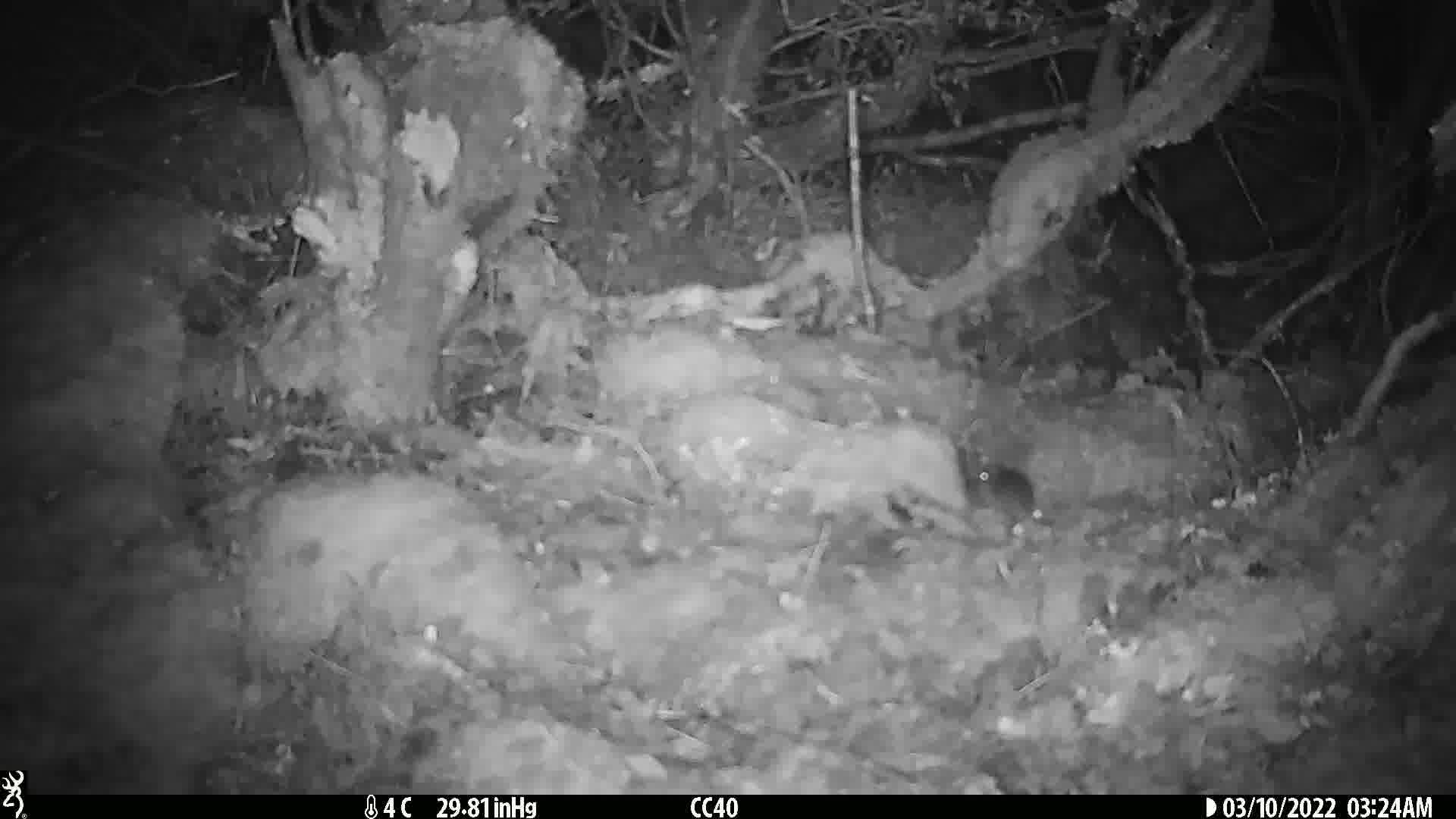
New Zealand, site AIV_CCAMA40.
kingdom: Animalia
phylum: Chordata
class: Mammalia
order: Rodentia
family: Muridae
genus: Mus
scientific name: Mus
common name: mouse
Mouse (Mus).